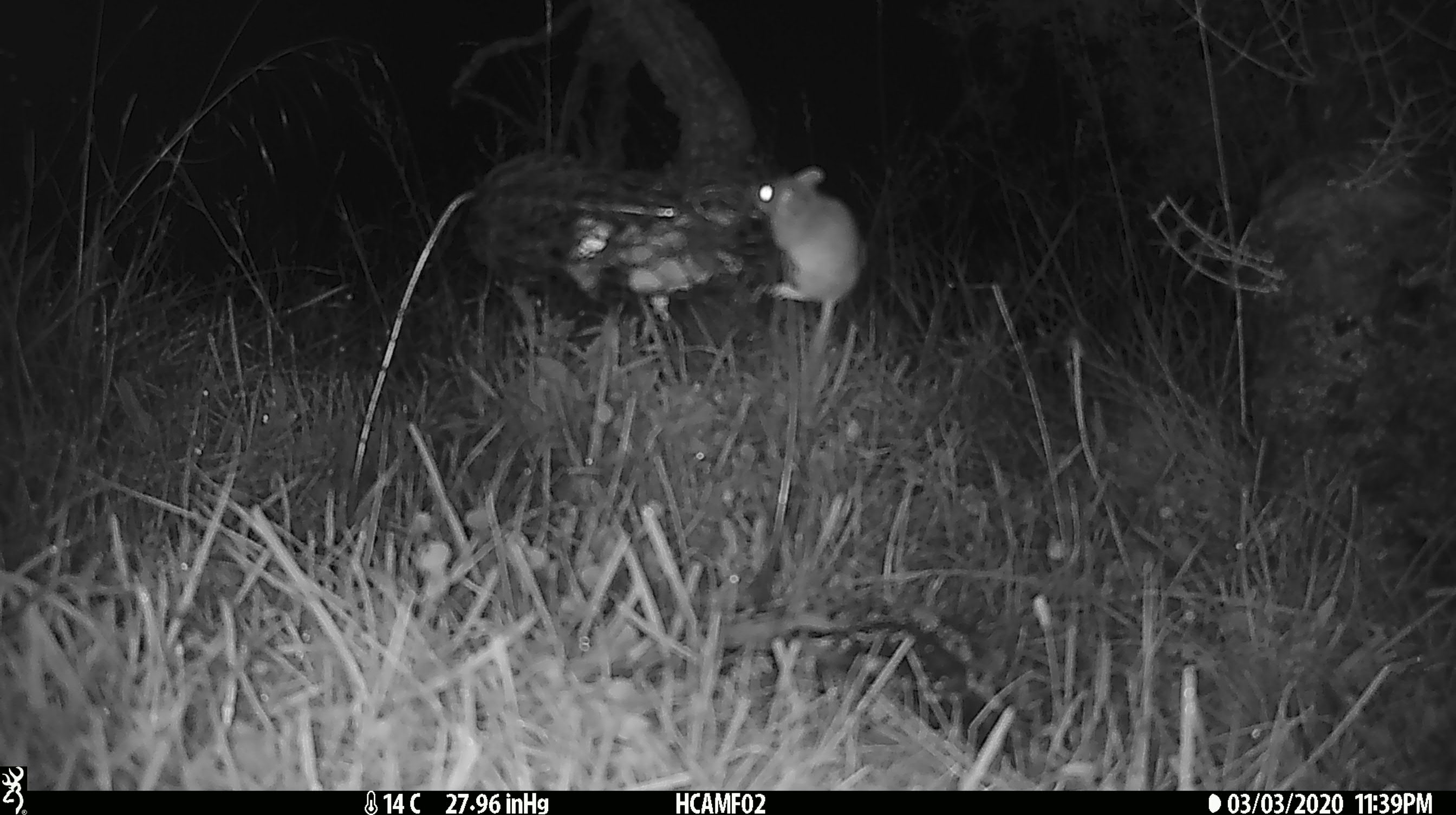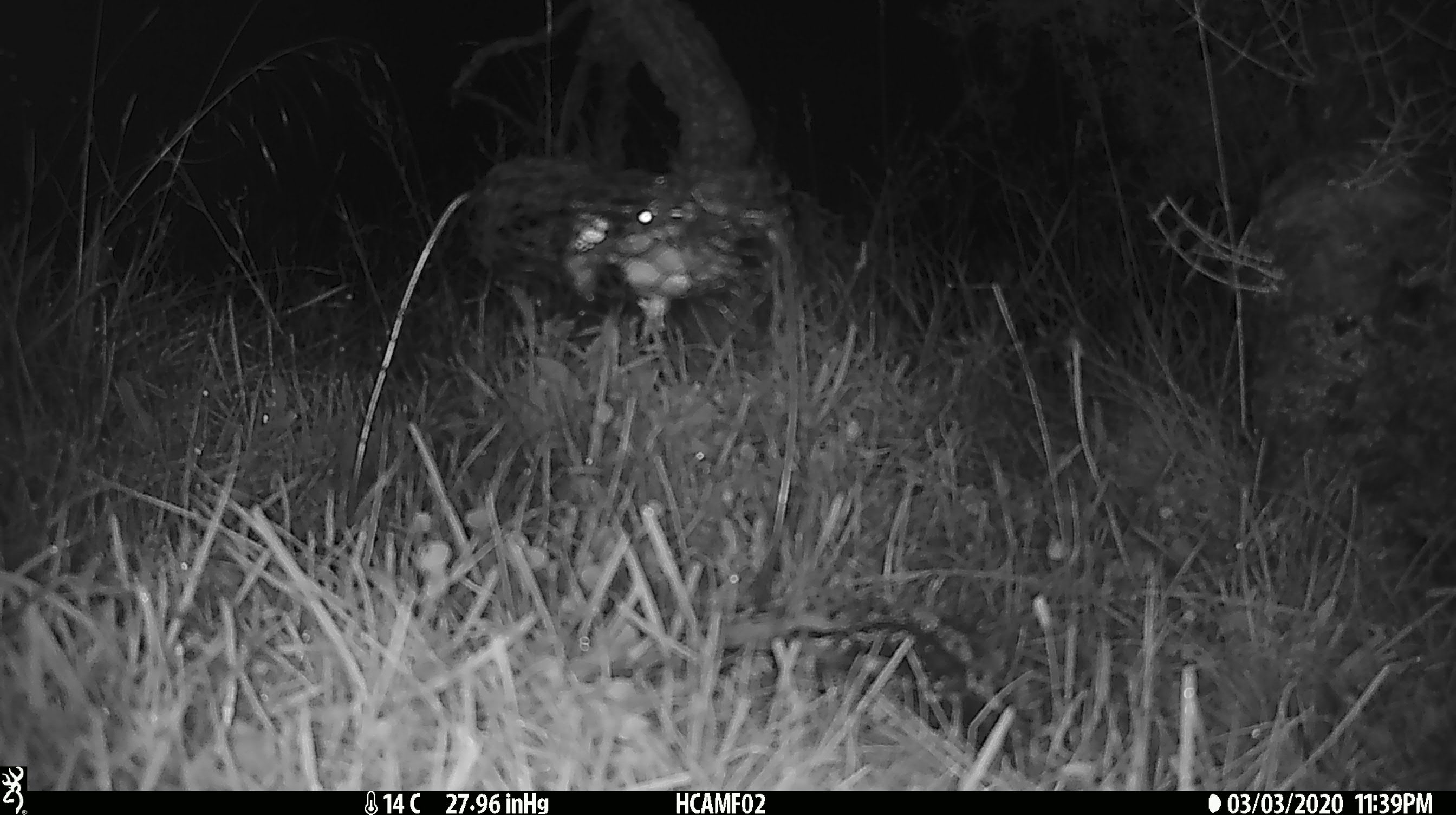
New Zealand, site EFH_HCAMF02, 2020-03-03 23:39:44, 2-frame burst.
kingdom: Animalia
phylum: Chordata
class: Mammalia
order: Rodentia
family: Muridae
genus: Mus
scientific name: Mus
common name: mouse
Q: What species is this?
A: Mouse (Mus).